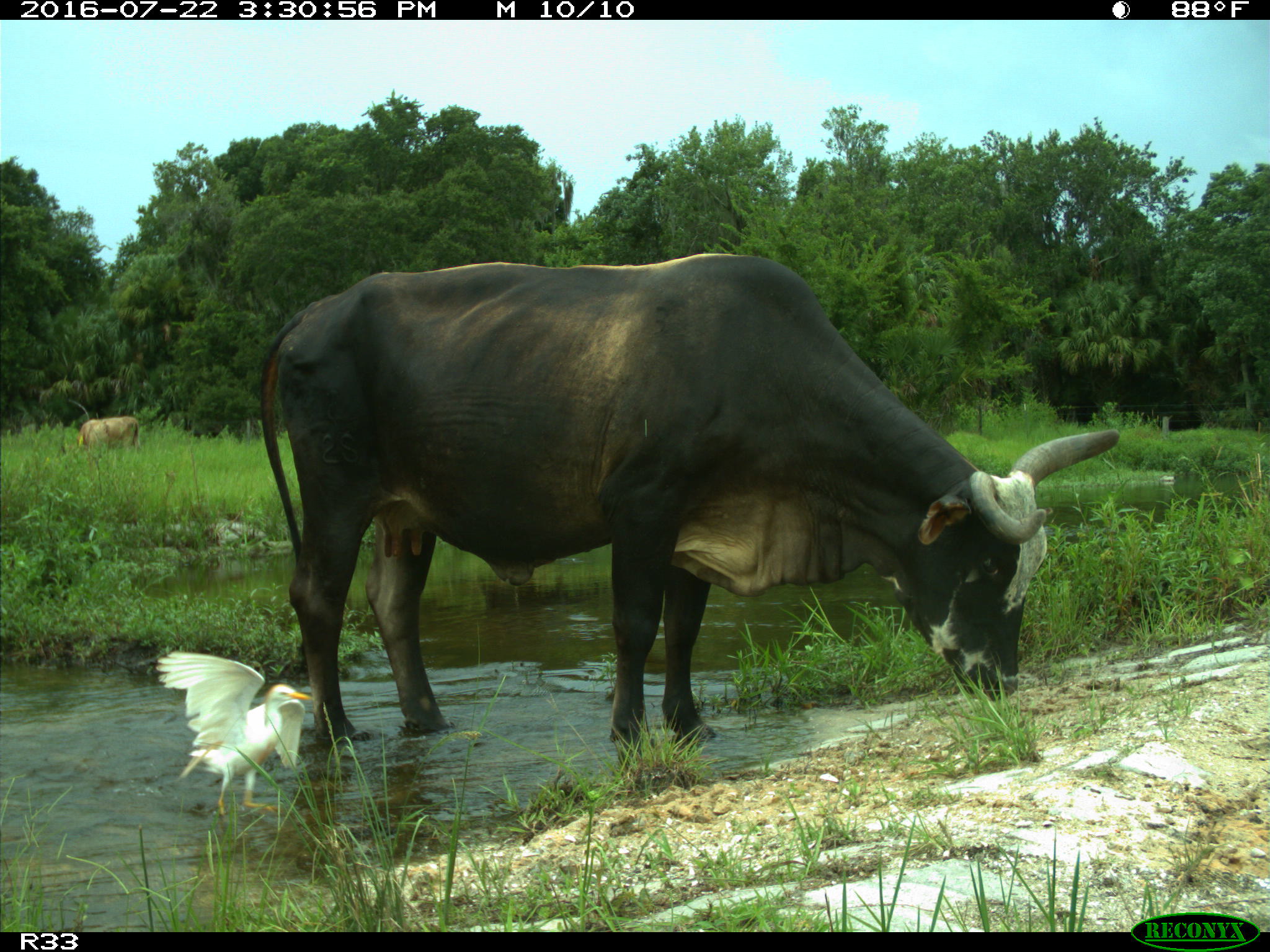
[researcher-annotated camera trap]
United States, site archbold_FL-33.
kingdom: Animalia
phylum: Chordata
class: Mammalia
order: Artiodactyla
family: Bovidae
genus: Bos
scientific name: Bos taurus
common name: domestic cow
Bos taurus (domestic cow).